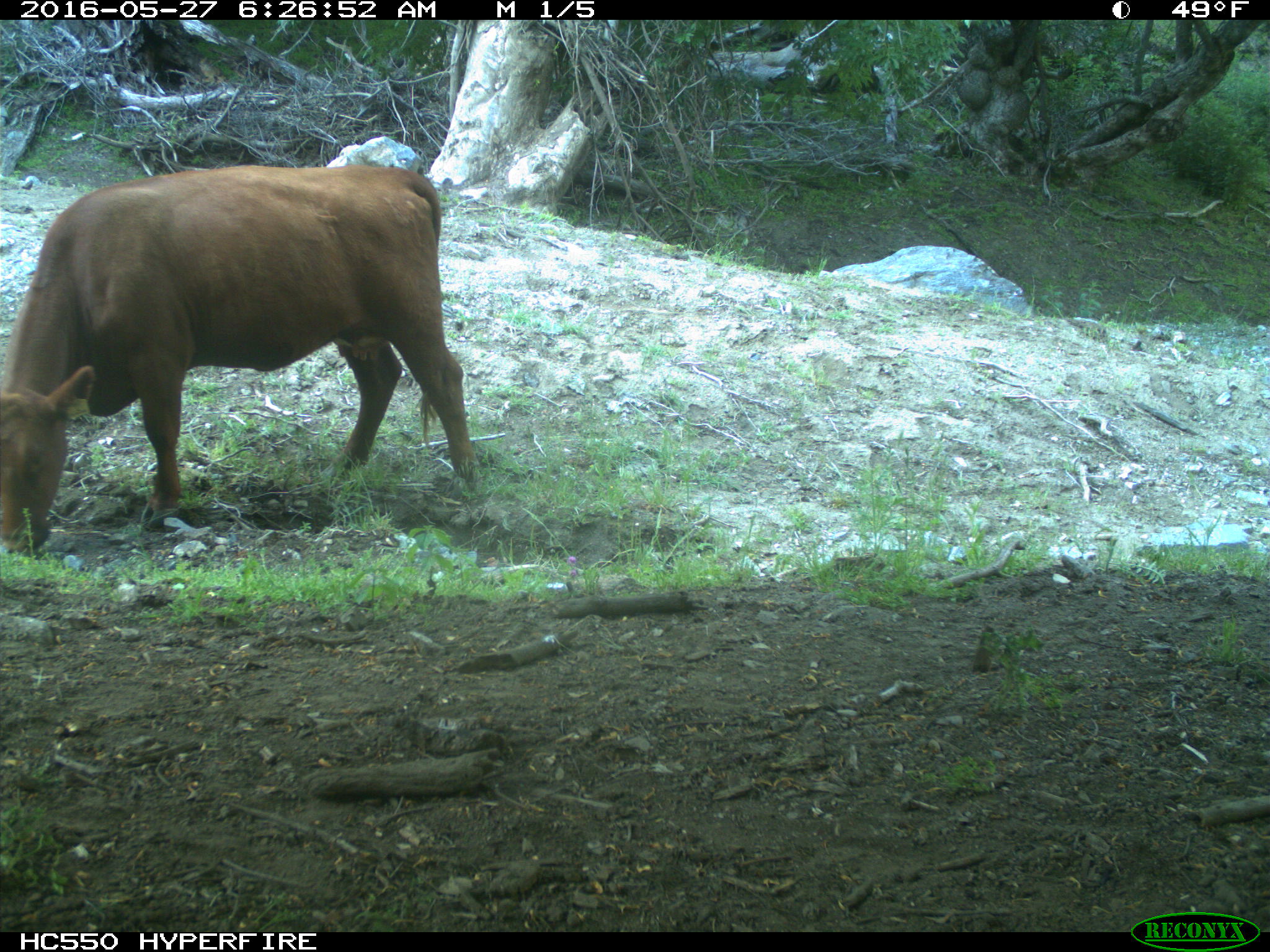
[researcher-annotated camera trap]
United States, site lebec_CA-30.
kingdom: Animalia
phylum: Chordata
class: Mammalia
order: Artiodactyla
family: Bovidae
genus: Bos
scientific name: Bos taurus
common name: domestic cow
Bos taurus (domestic cow).